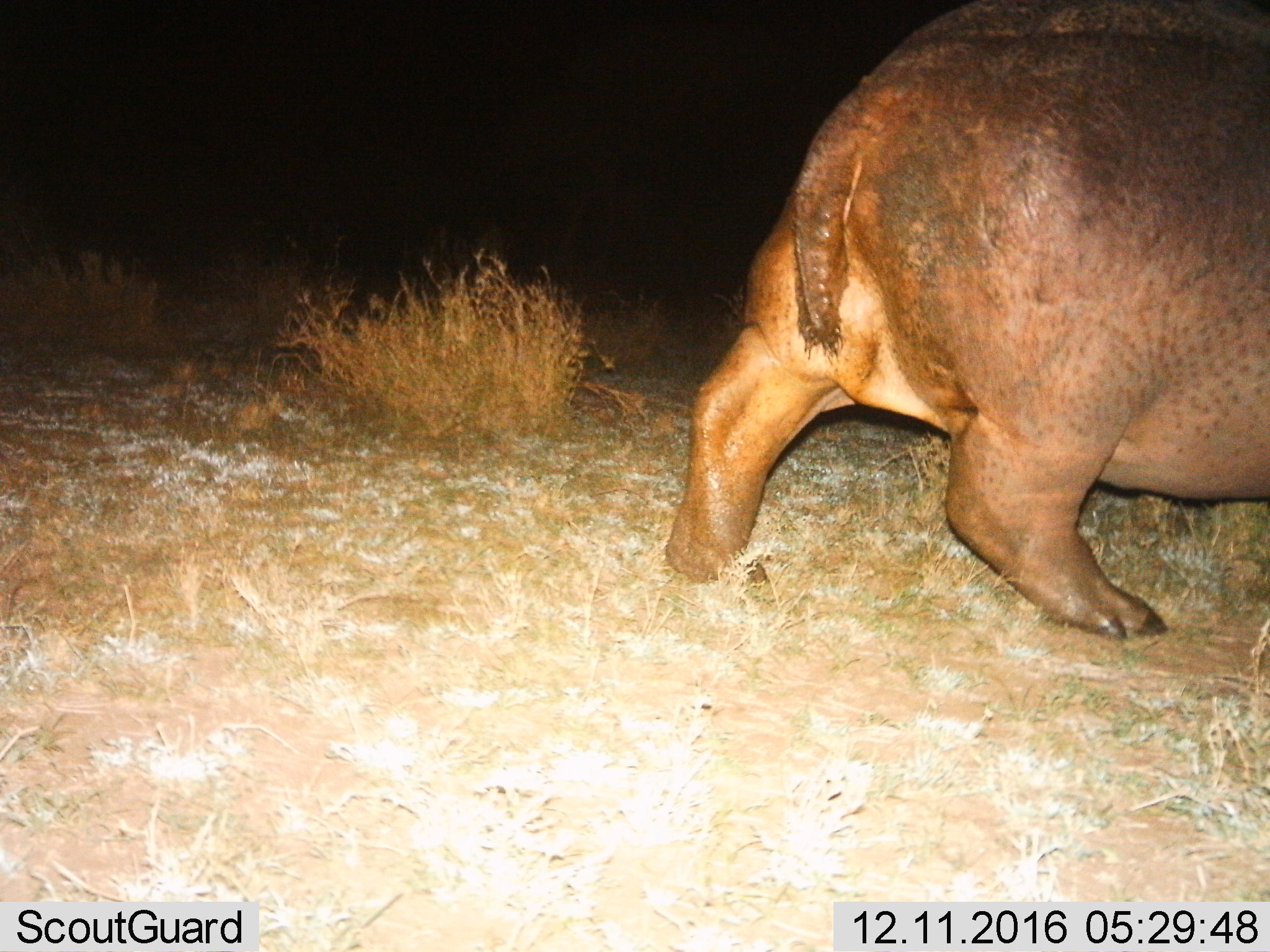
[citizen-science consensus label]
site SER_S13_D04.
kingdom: Animalia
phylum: Chordata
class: Mammalia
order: Artiodactyla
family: Hippopotamidae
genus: Hippopotamus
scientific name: Hippopotamus amphibius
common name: hippopotamus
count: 1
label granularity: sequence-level